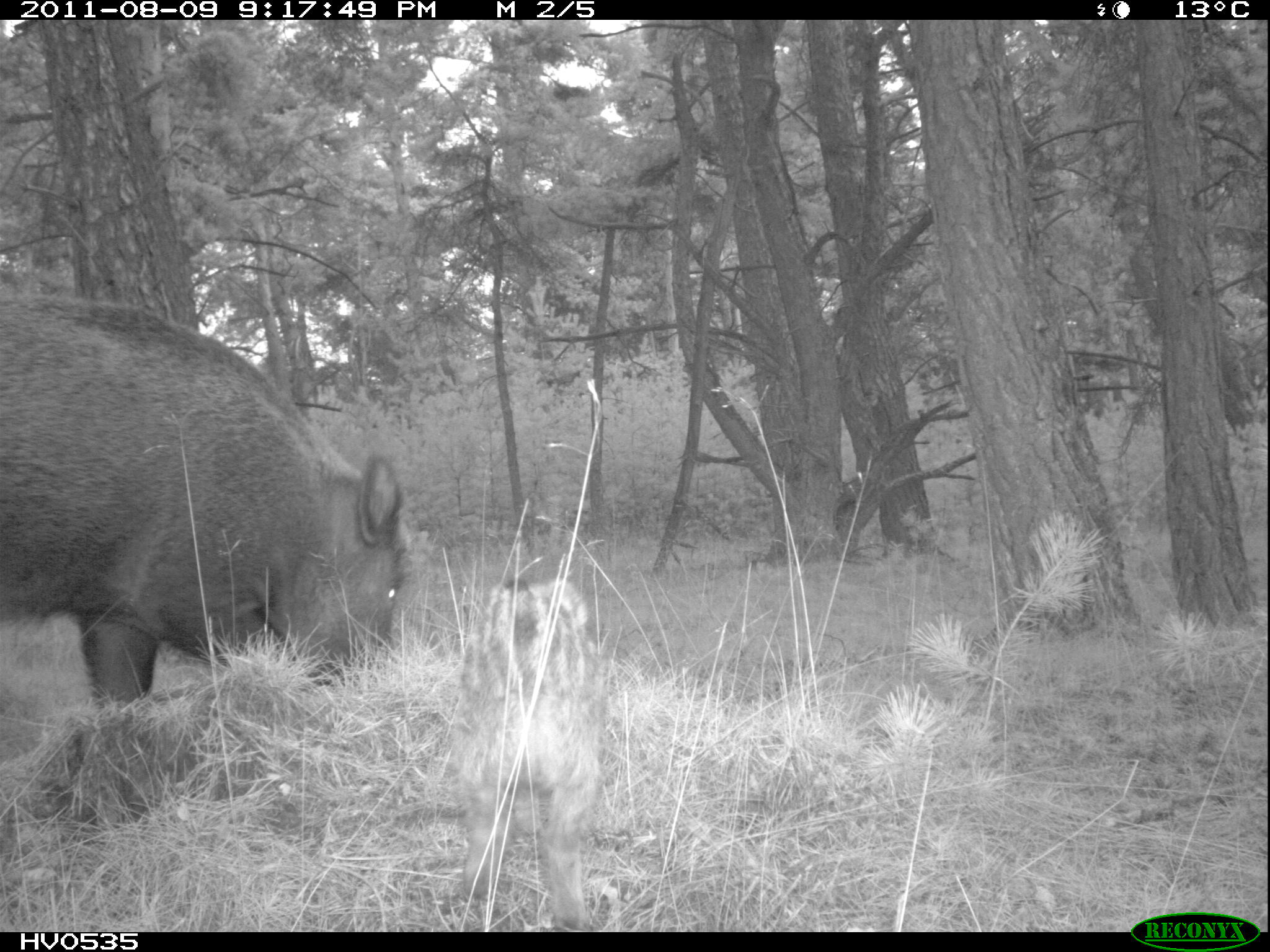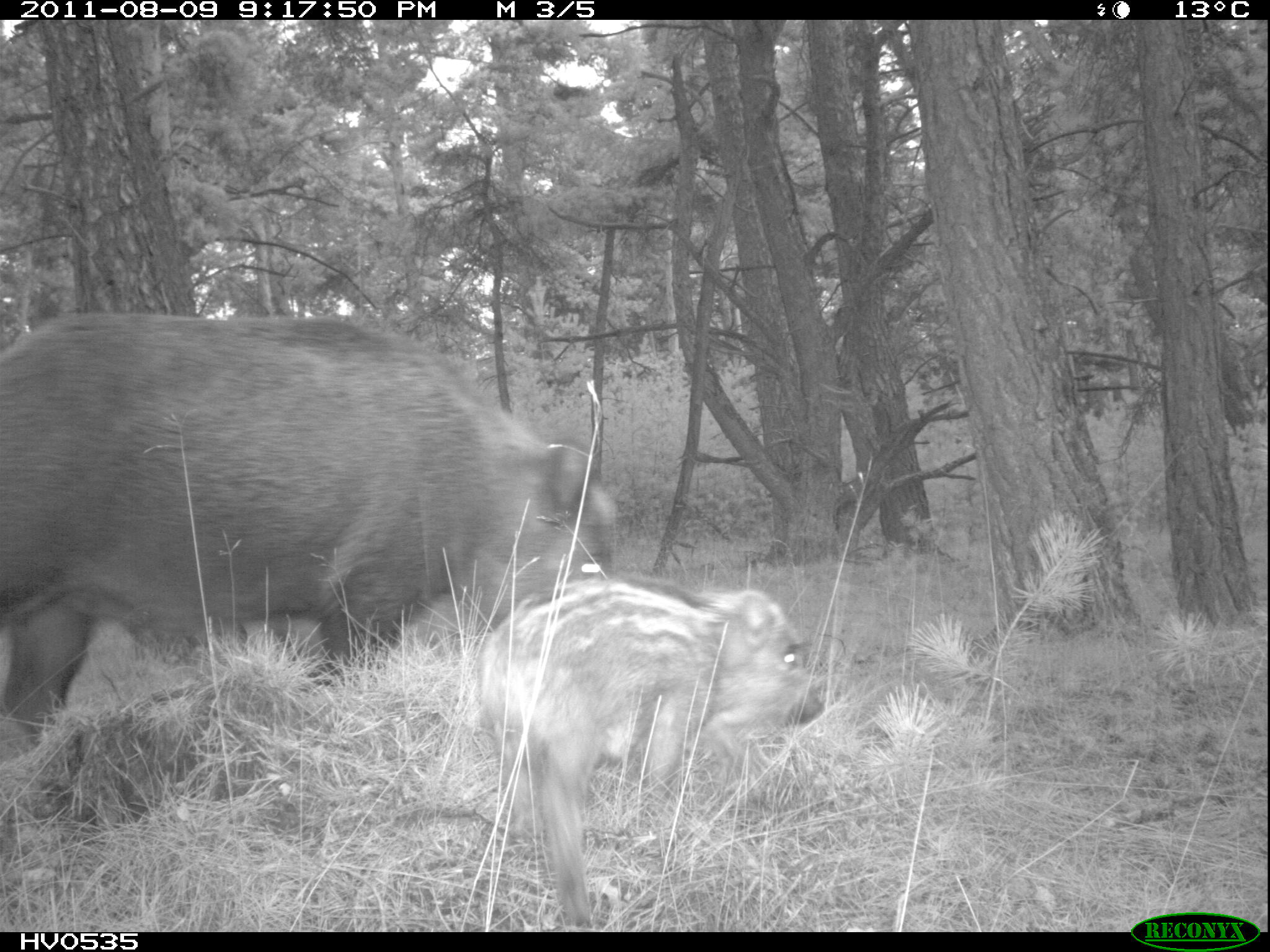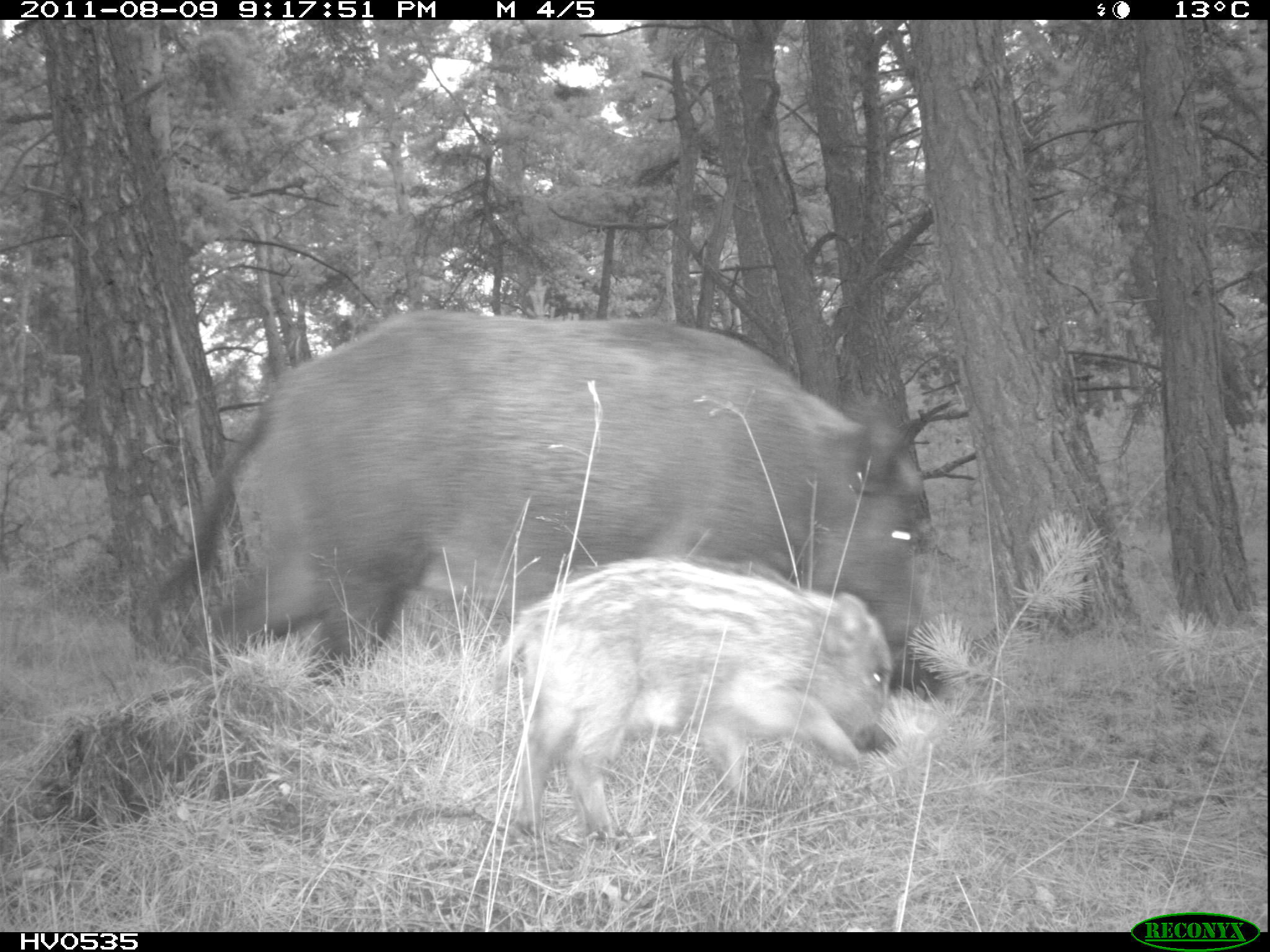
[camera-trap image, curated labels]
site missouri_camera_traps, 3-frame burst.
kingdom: Animalia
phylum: Chordata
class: Mammalia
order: Artiodactyla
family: Suidae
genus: Sus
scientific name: Sus scrofa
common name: wild boar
Wild boar (Sus scrofa). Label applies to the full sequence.